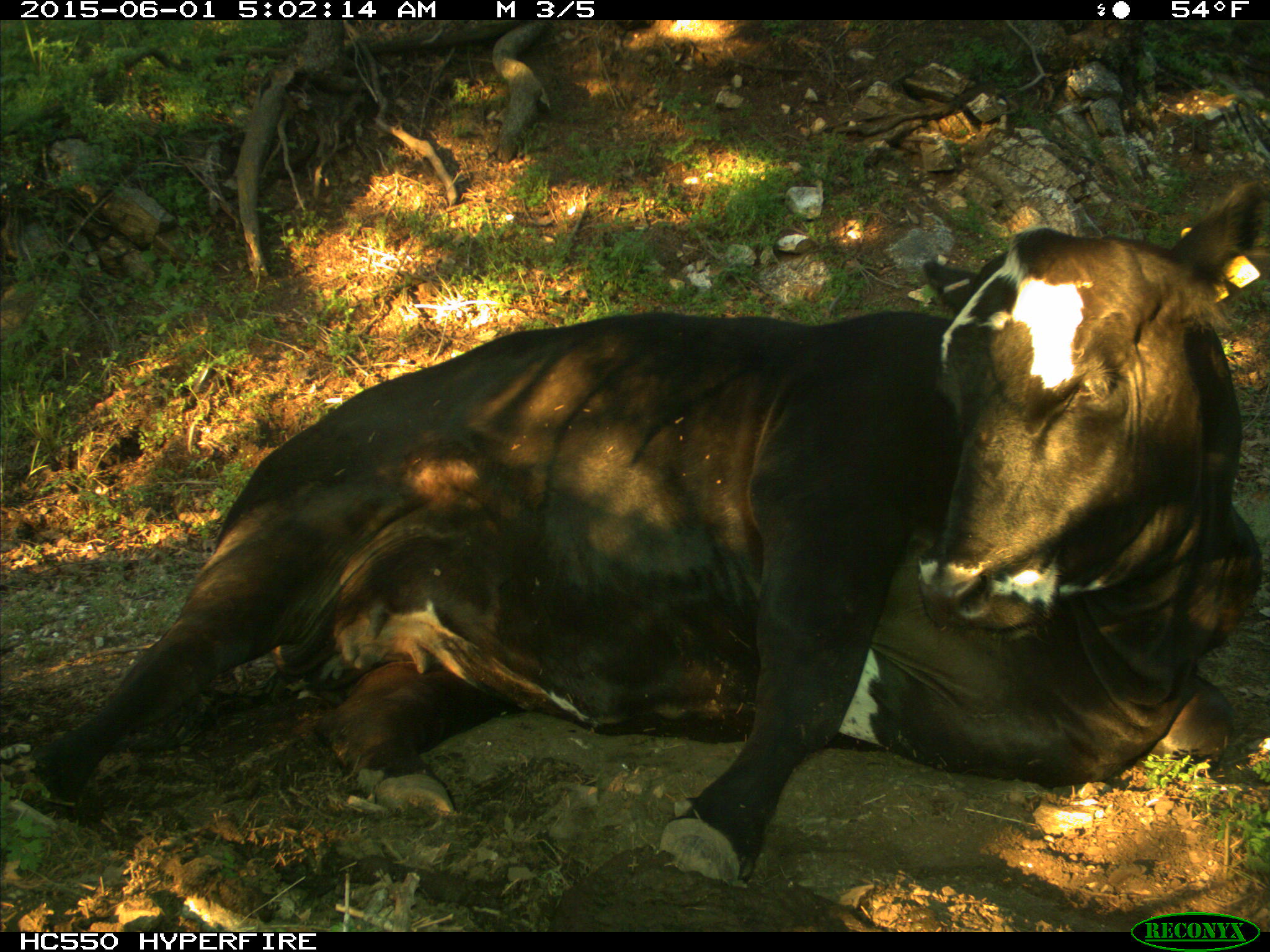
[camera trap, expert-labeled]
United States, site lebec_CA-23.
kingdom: Animalia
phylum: Chordata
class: Mammalia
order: Artiodactyla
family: Bovidae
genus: Bos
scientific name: Bos taurus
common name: domestic cow